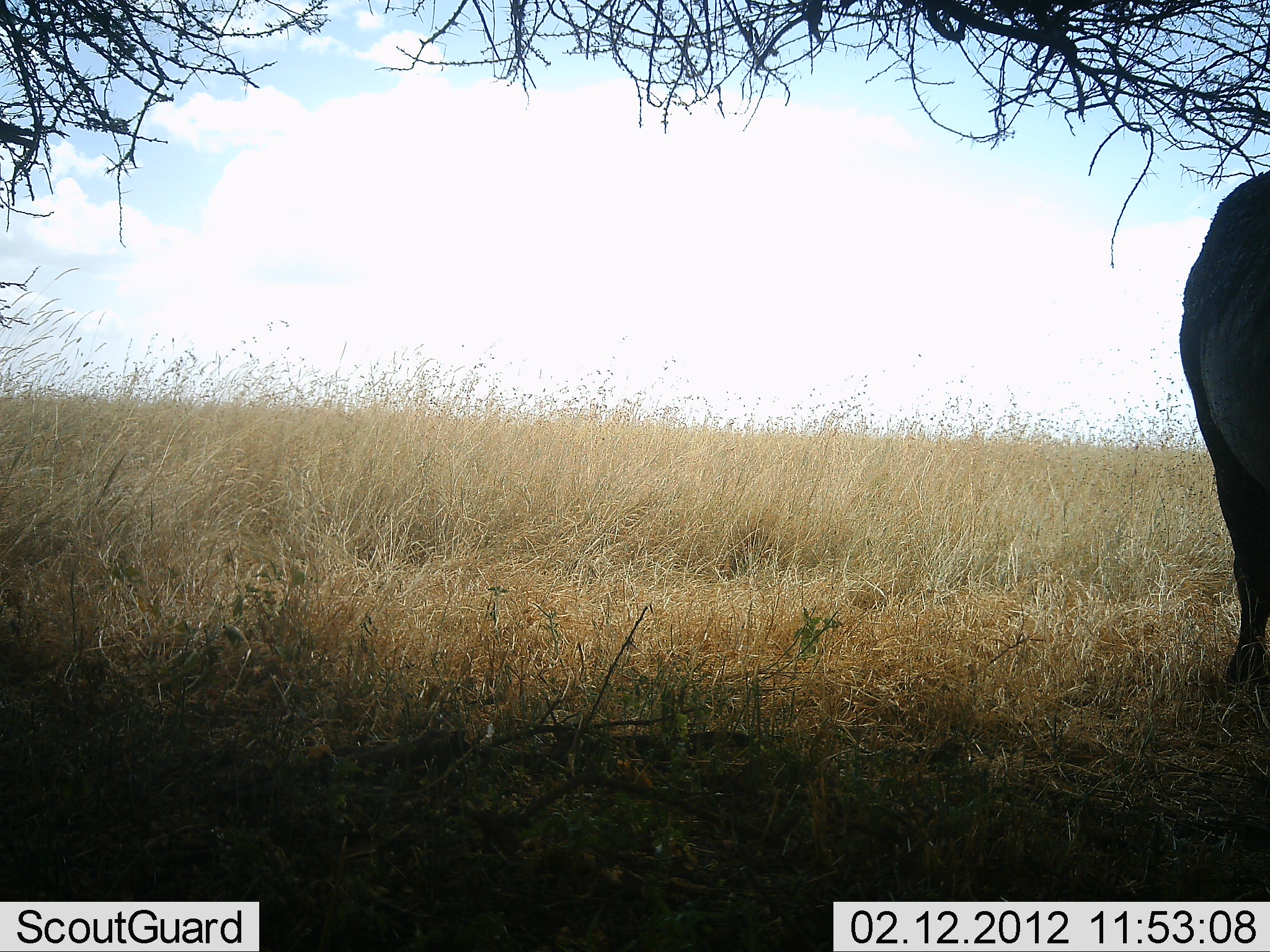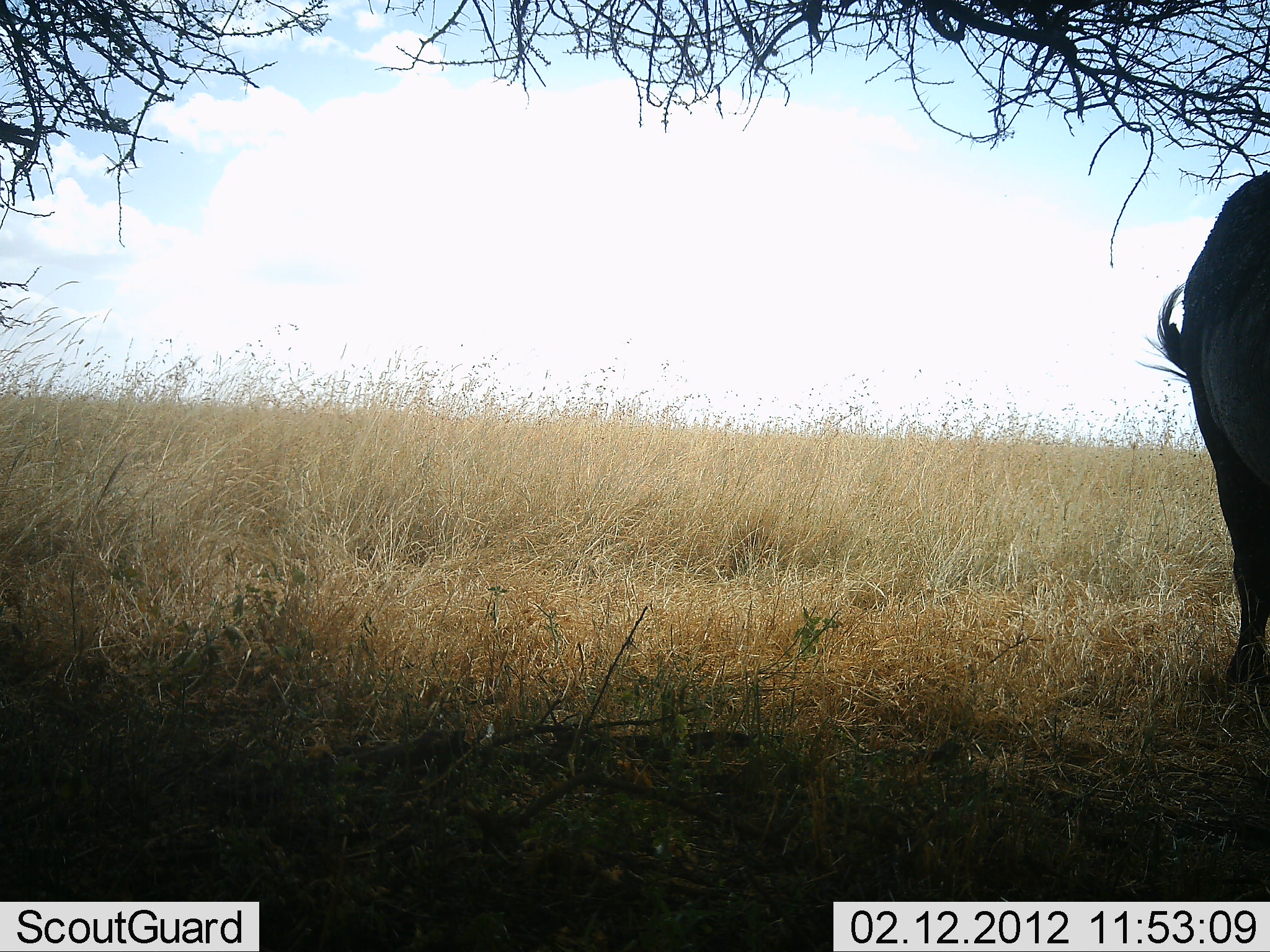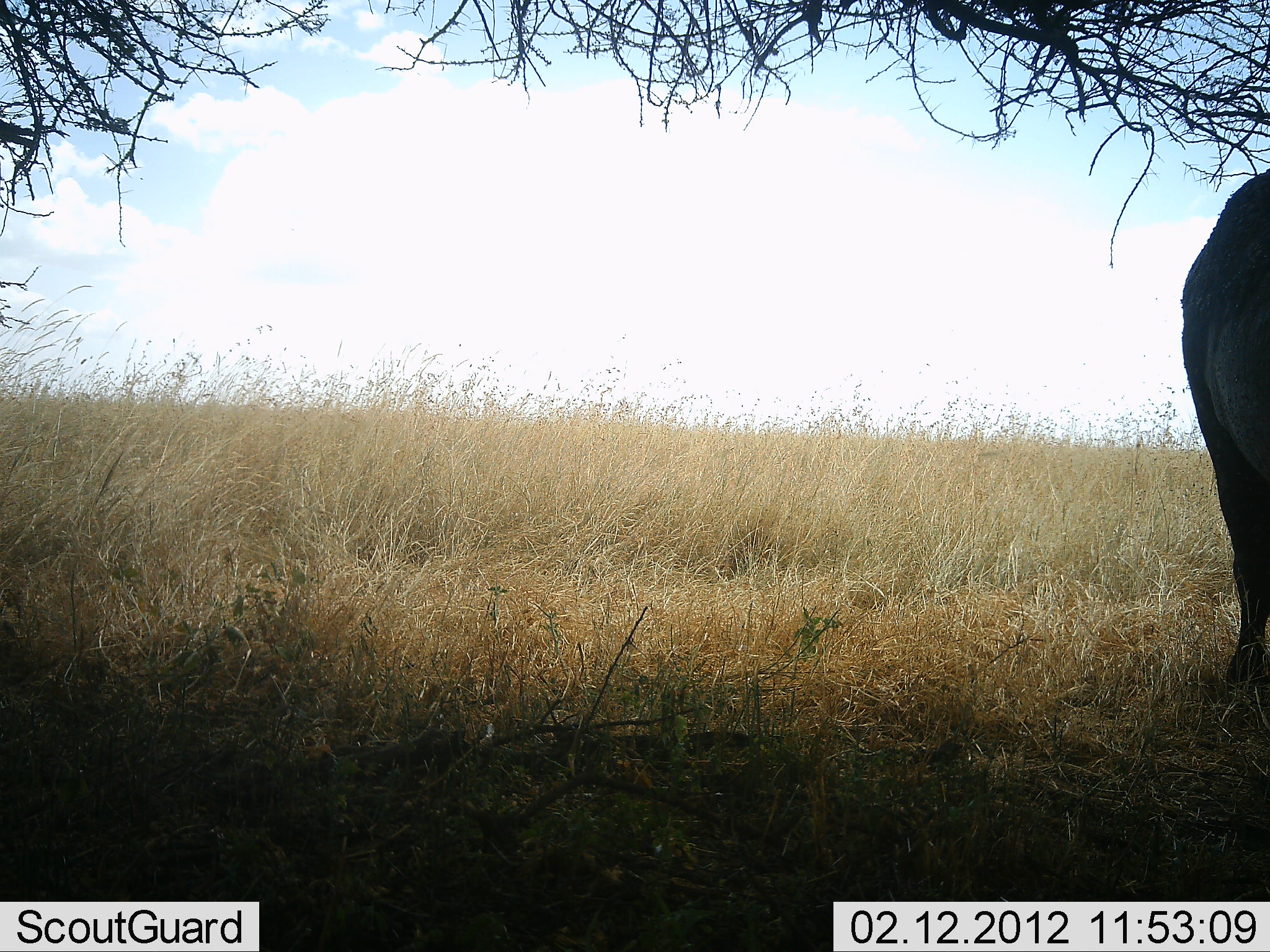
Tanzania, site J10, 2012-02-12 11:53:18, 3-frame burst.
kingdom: Animalia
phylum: Chordata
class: Mammalia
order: Artiodactyla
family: Bovidae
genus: Syncerus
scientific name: Syncerus caffer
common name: cape buffalo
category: buffalo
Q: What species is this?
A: Buffalo (cape buffalo) (Syncerus caffer).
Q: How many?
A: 1.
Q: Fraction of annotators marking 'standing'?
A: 100%.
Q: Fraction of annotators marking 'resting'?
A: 0%.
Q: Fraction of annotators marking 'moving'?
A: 0%.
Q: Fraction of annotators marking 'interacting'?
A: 0%.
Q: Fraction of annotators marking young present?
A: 0%.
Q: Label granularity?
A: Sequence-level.